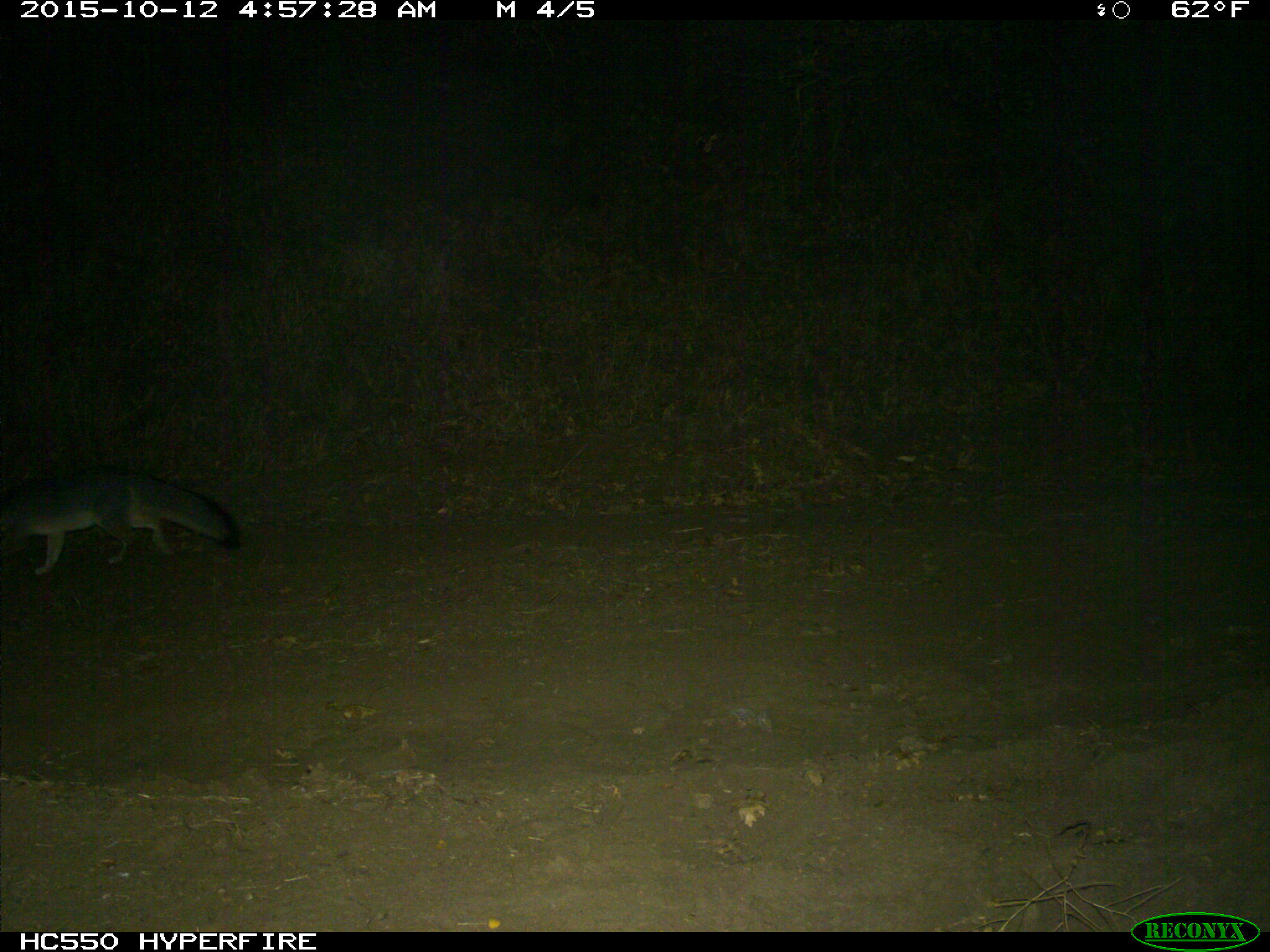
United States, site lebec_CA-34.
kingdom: Animalia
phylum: Chordata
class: Mammalia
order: Carnivora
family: Canidae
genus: Urocyon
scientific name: Urocyon cinereoargenteus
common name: gray fox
Urocyon cinereoargenteus (gray fox).